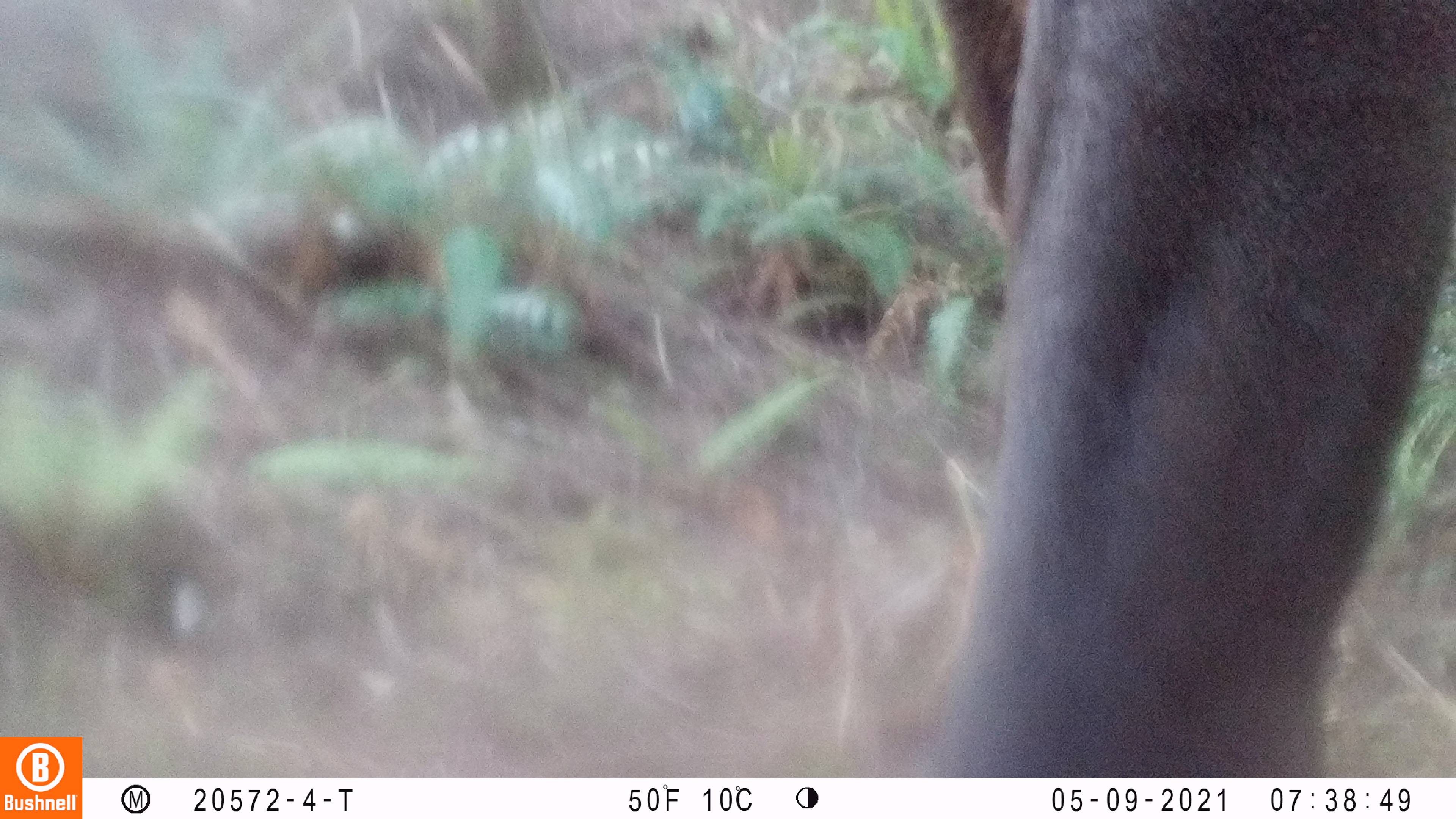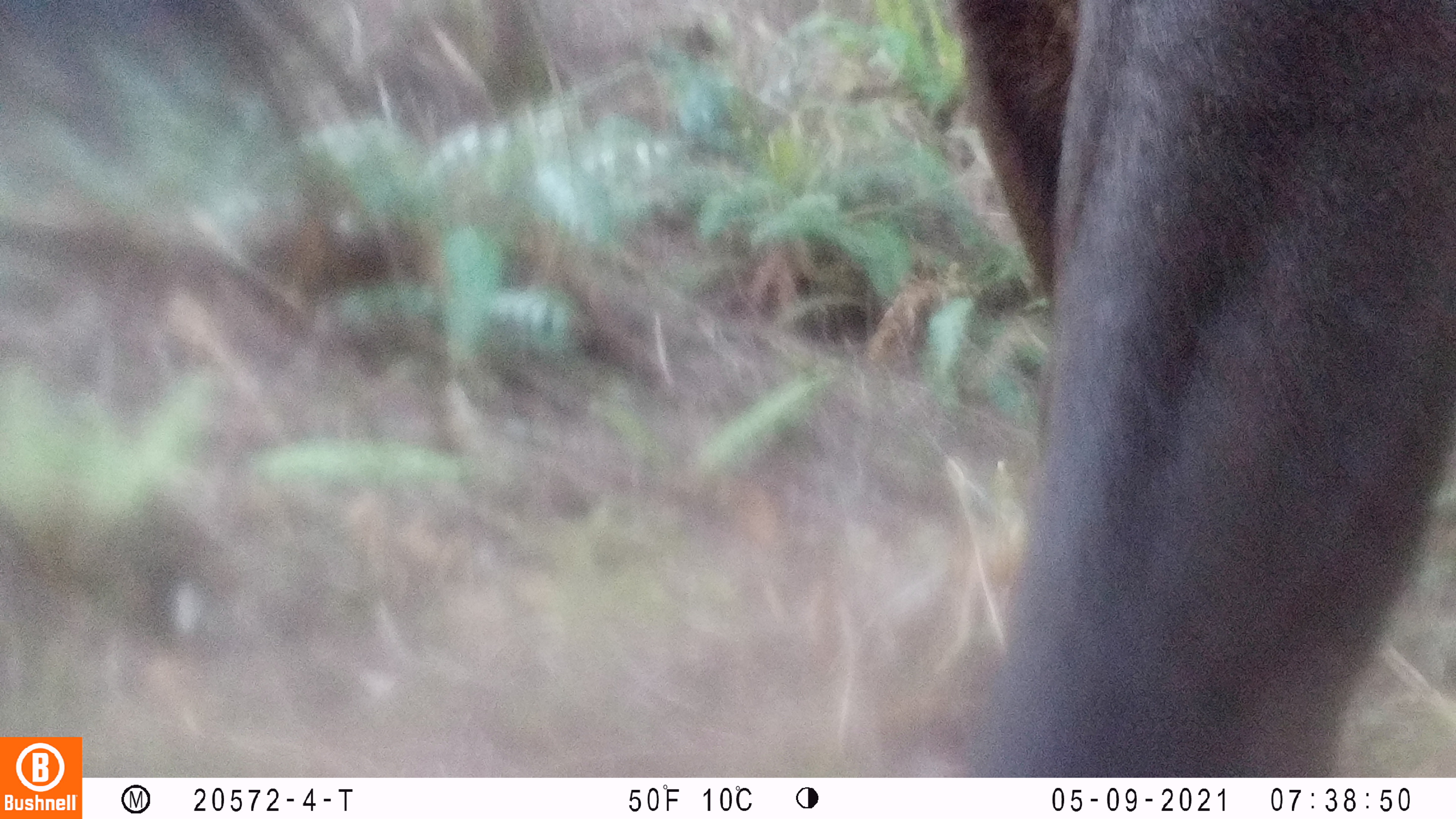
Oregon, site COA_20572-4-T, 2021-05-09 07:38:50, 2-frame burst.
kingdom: Animalia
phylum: Chordata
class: Mammalia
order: Artiodactyla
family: Cervidae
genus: Cervus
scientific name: Cervus canadensis roosevelti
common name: roosevelt elk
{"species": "roosevelt elk (Cervus canadensis roosevelti)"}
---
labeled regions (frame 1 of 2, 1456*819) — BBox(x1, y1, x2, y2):
roosevelt elk: BBox(924, 3, 1450, 772)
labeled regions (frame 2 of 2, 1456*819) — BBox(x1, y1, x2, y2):
roosevelt elk: BBox(2, 2, 1450, 726)